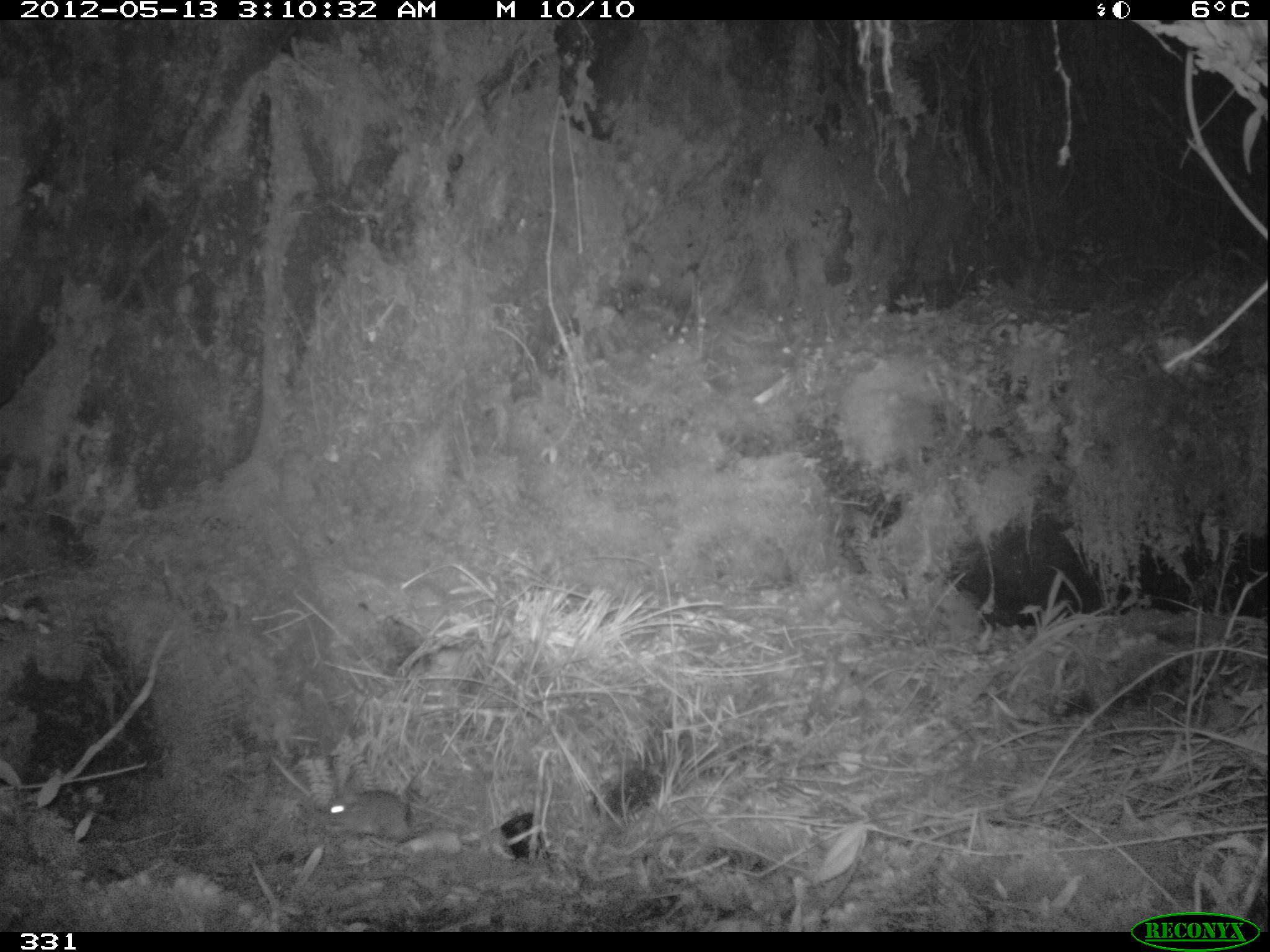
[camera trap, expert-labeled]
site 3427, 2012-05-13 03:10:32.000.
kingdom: Animalia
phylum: Chordata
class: Mammalia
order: Rodentia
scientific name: Rodentia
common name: rodents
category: unknown rodent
Unknown rodent (rodents) (Rodentia).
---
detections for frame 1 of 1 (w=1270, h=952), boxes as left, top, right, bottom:
unknown rodent: 314, 789, 424, 843